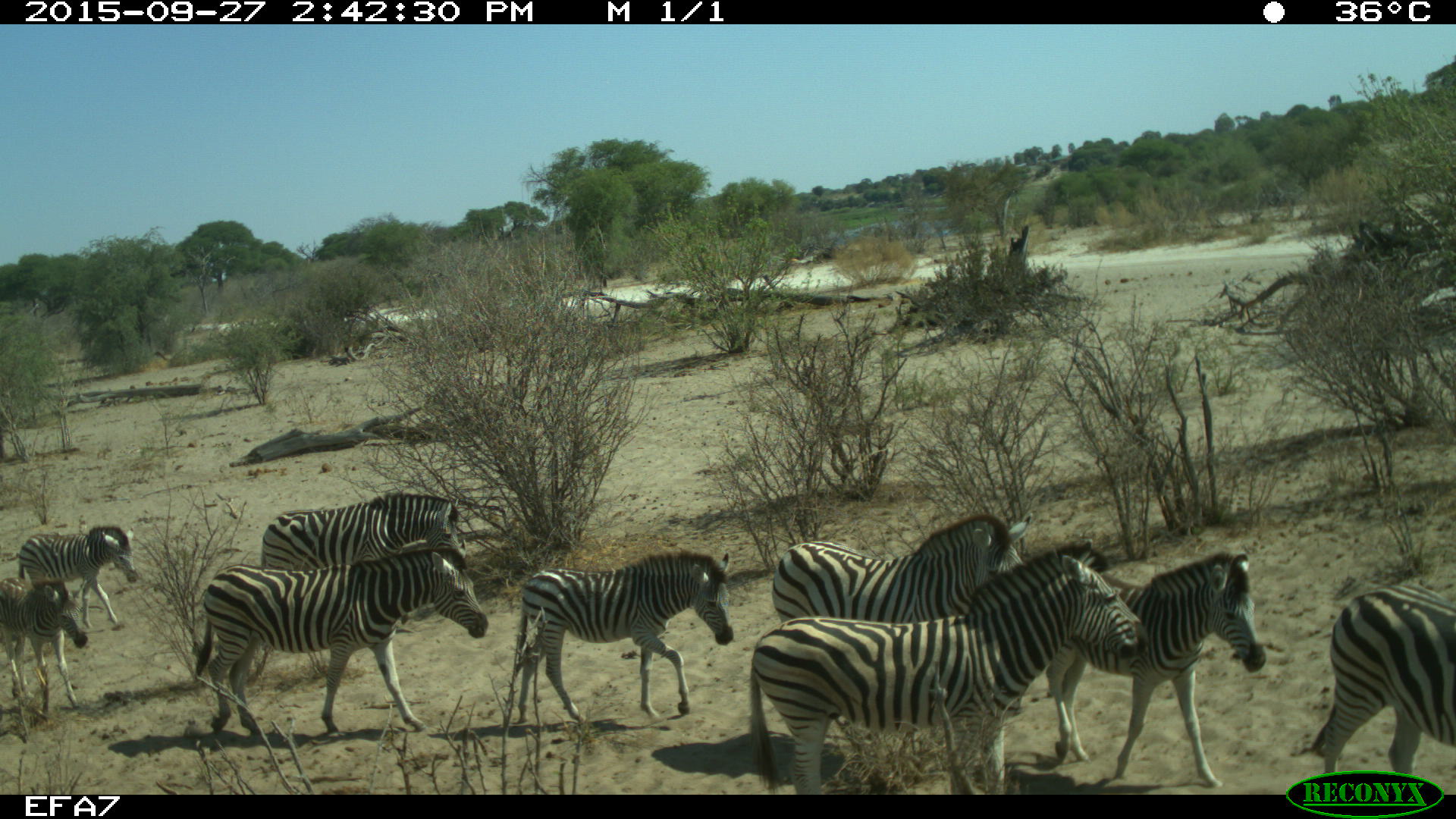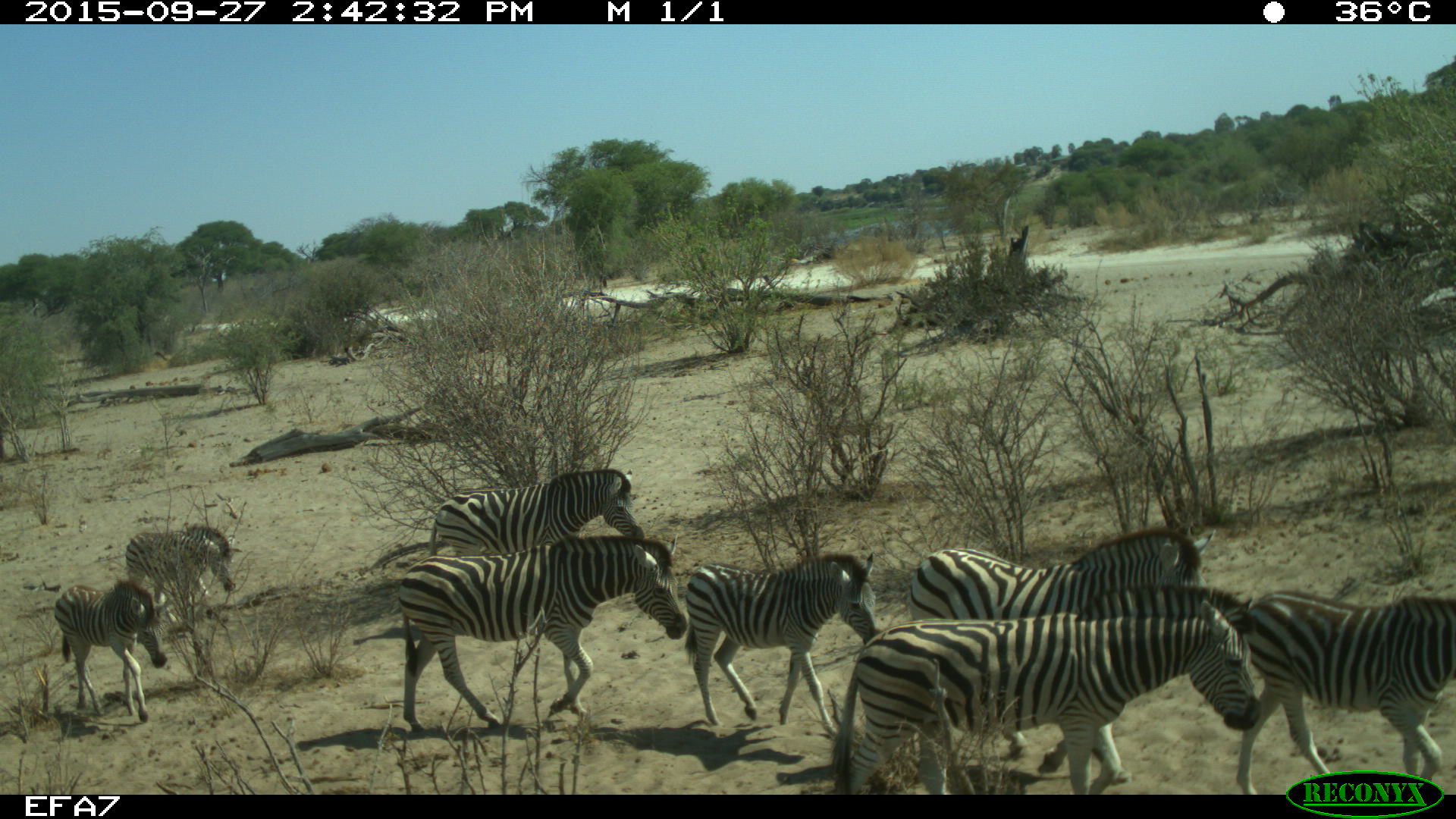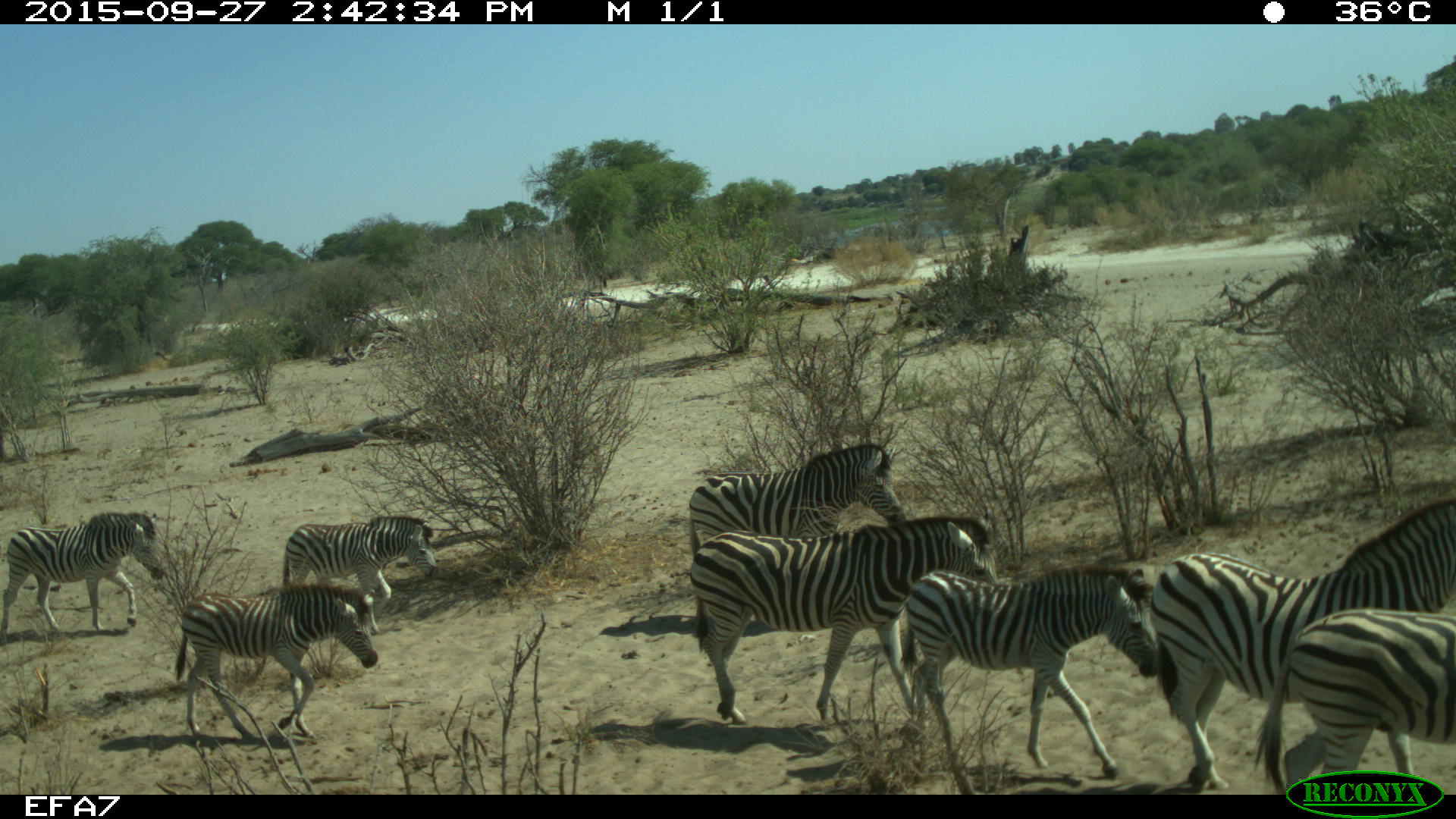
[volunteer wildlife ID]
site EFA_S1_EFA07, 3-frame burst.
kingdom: Animalia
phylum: Chordata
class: Mammalia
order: Perissodactyla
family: Equidae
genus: Equus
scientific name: Equus quagga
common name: plains zebra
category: zebraplains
Zebraplains (plains zebra) (Equus quagga), count 9. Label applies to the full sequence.